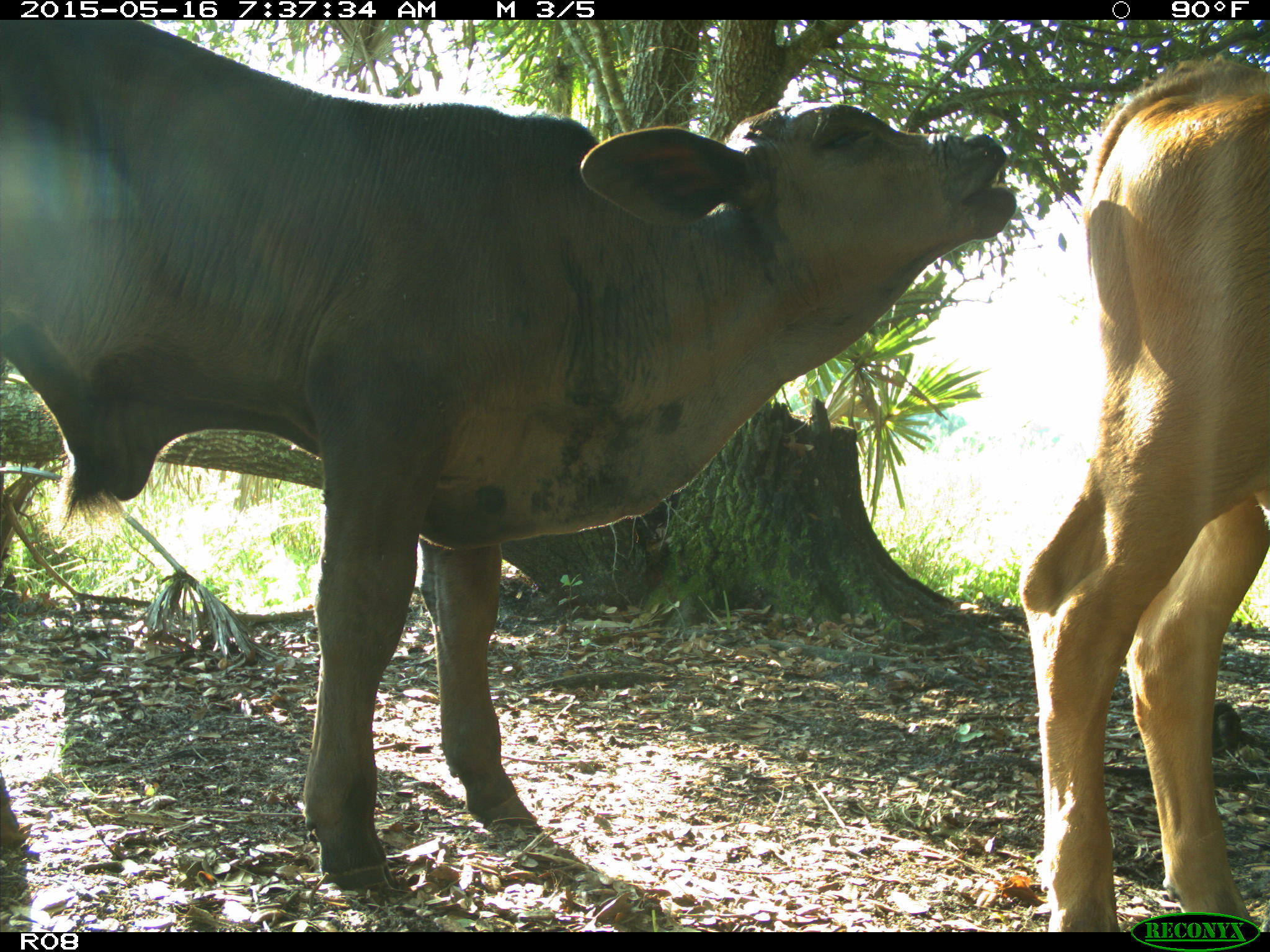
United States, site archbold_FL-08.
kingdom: Animalia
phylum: Chordata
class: Mammalia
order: Artiodactyla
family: Bovidae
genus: Bos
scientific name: Bos taurus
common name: domestic cow